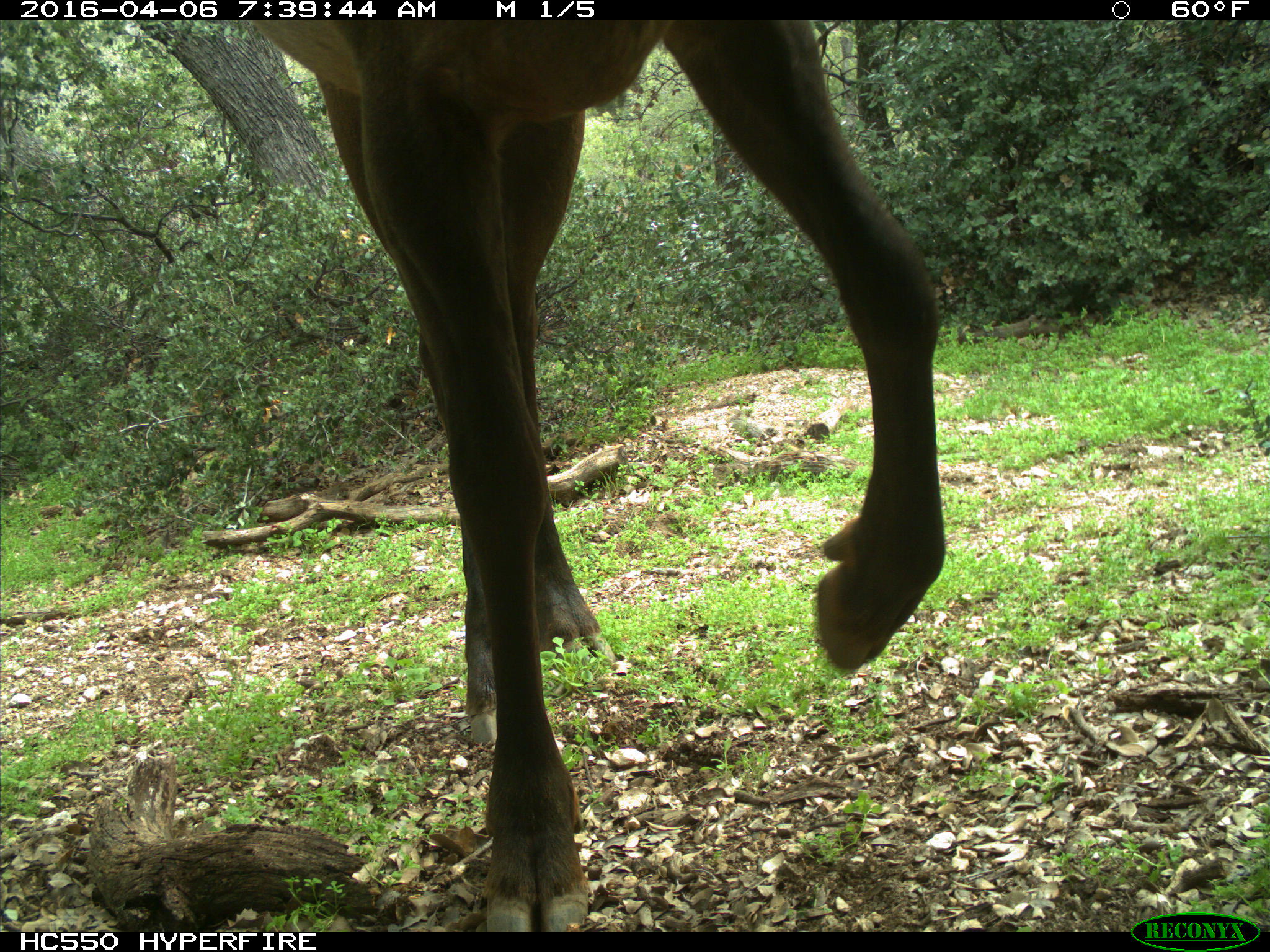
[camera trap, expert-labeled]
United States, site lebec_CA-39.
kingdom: Animalia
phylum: Chordata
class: Mammalia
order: Artiodactyla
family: Cervidae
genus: Cervus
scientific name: Cervus canadensis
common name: elk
Cervus canadensis (elk).